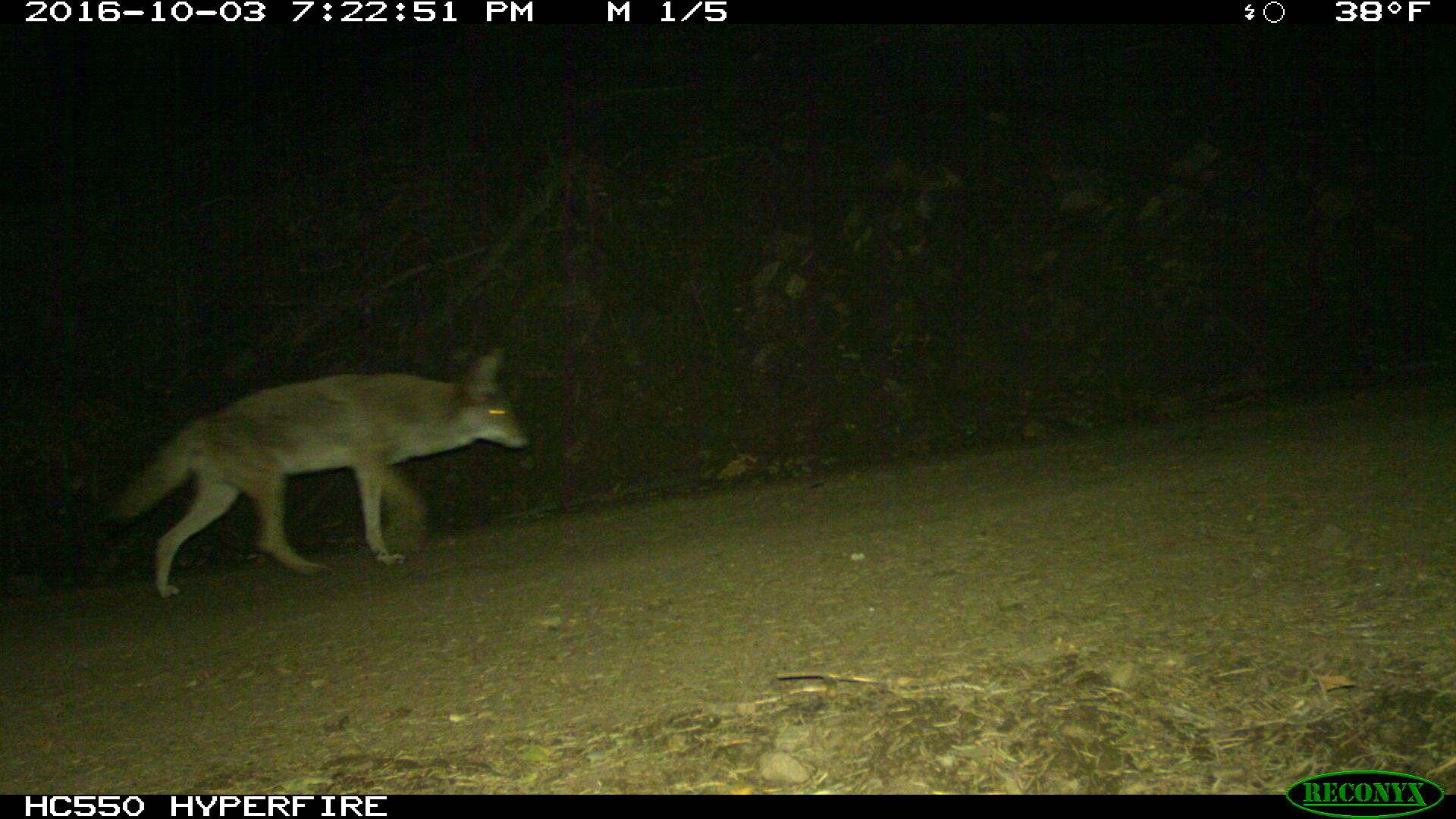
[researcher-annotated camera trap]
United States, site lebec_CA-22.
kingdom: Animalia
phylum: Chordata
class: Mammalia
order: Carnivora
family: Canidae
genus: Canis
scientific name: Canis latrans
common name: coyote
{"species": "Canis latrans (coyote)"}